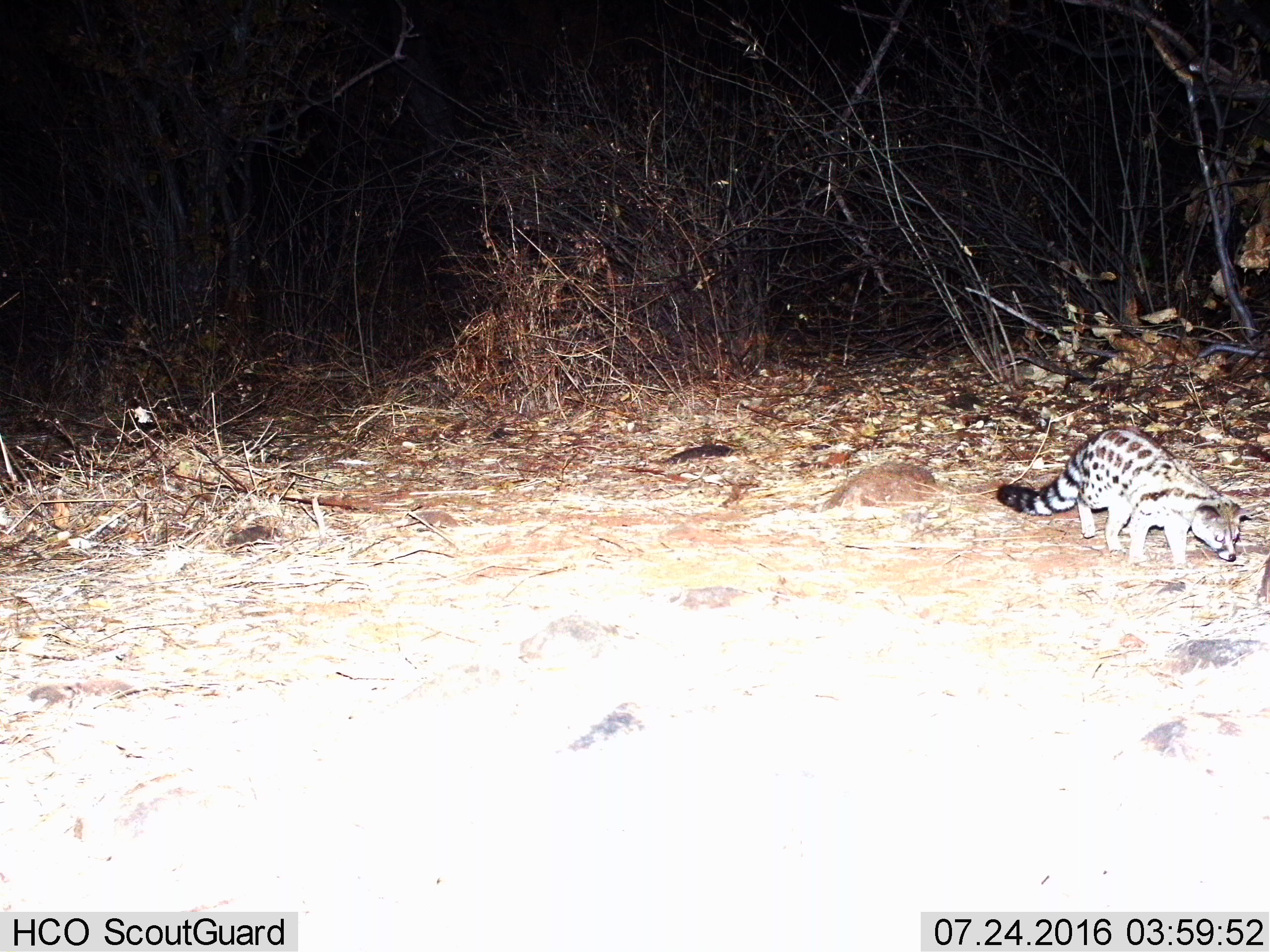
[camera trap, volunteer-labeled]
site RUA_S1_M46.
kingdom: Animalia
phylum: Chordata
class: Mammalia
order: Carnivora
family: Viverridae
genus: Genetta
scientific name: Genetta genetta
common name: small-spotted genet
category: genetcommonsmallspotted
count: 1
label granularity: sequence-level